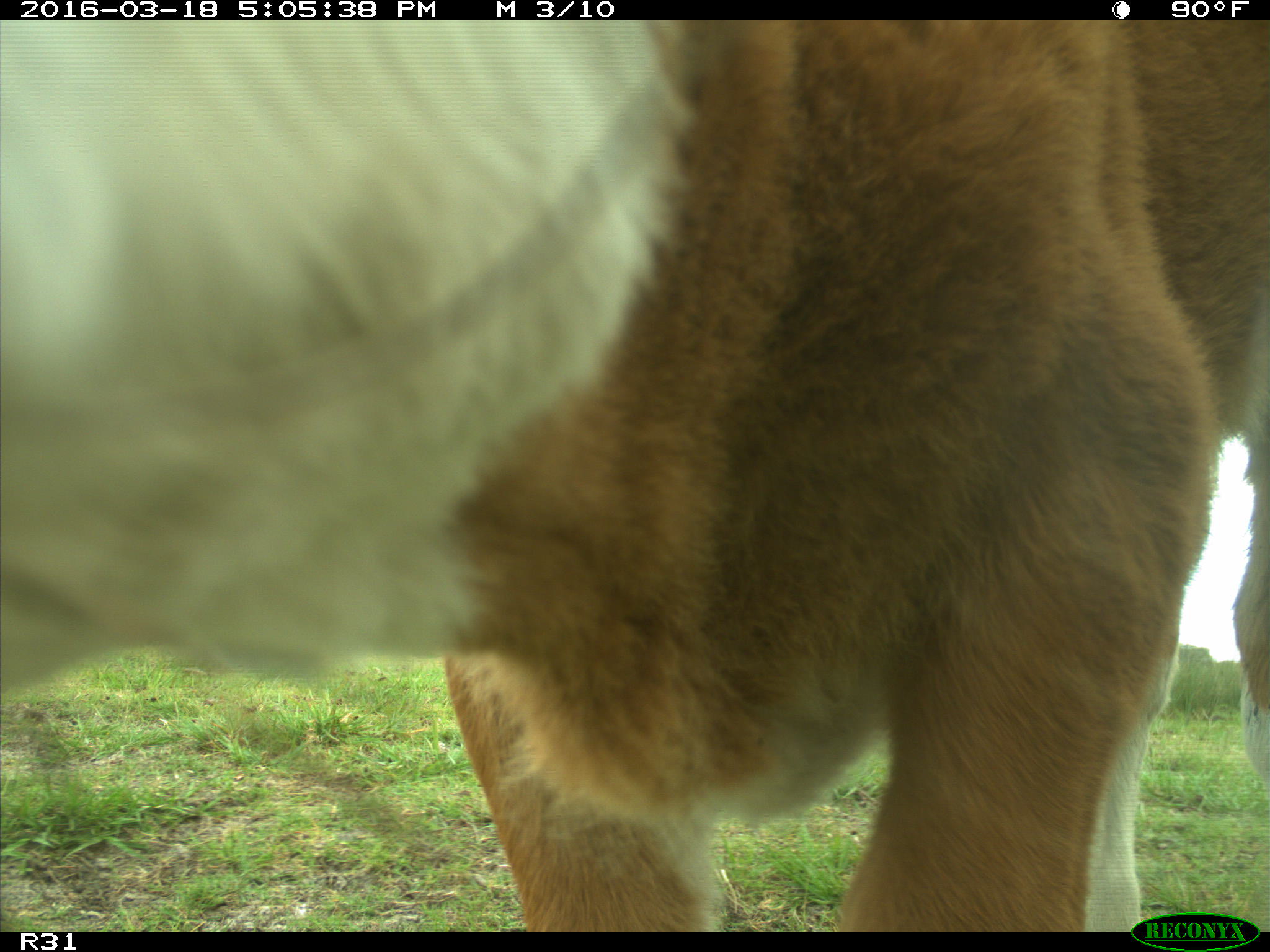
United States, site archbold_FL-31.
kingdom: Animalia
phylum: Chordata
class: Mammalia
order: Artiodactyla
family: Bovidae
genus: Bos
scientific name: Bos taurus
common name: domestic cow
Bos taurus (domestic cow).